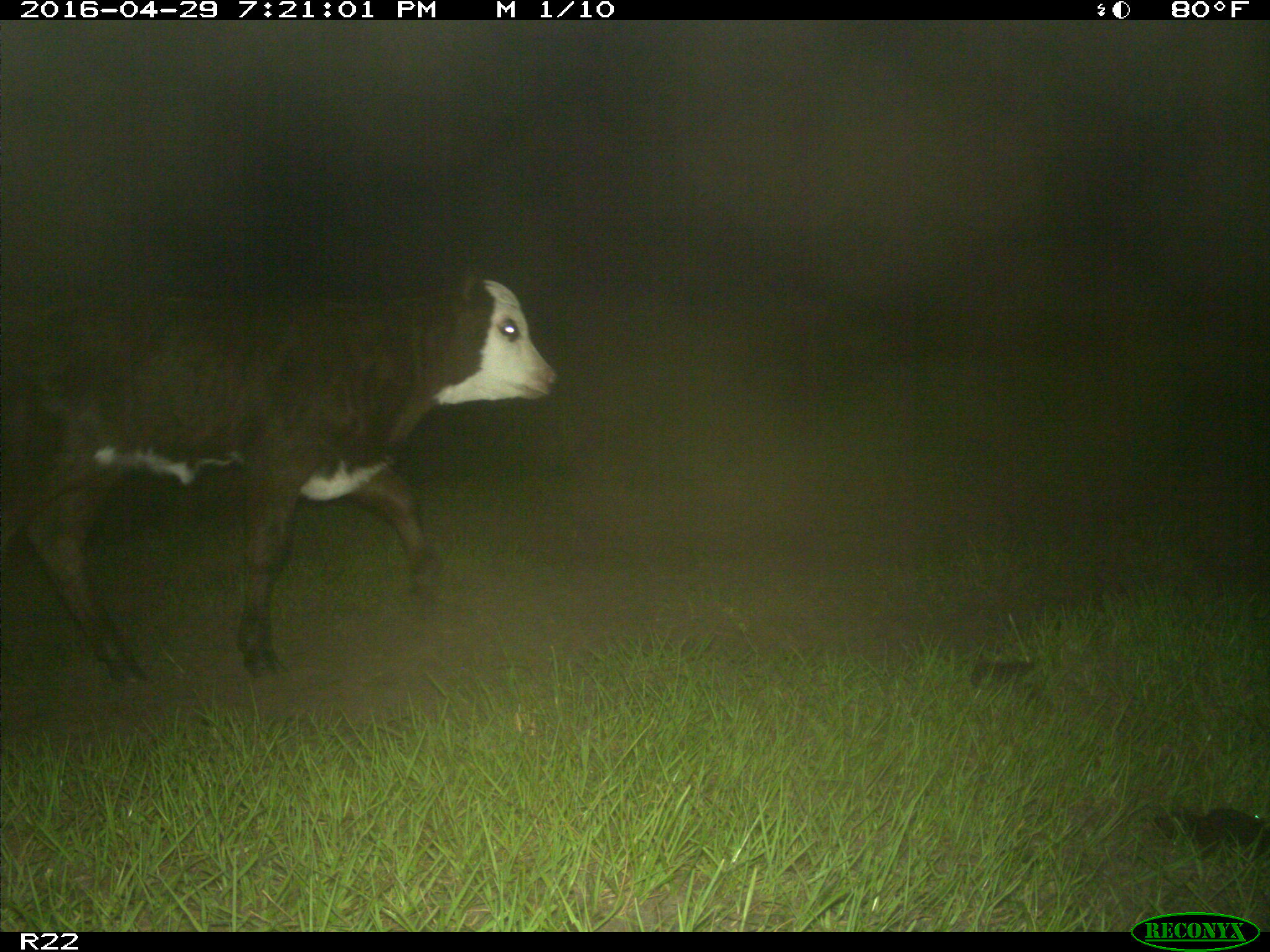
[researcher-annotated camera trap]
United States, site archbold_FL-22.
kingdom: Animalia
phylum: Chordata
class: Mammalia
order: Artiodactyla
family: Bovidae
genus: Bos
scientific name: Bos taurus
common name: domestic cow